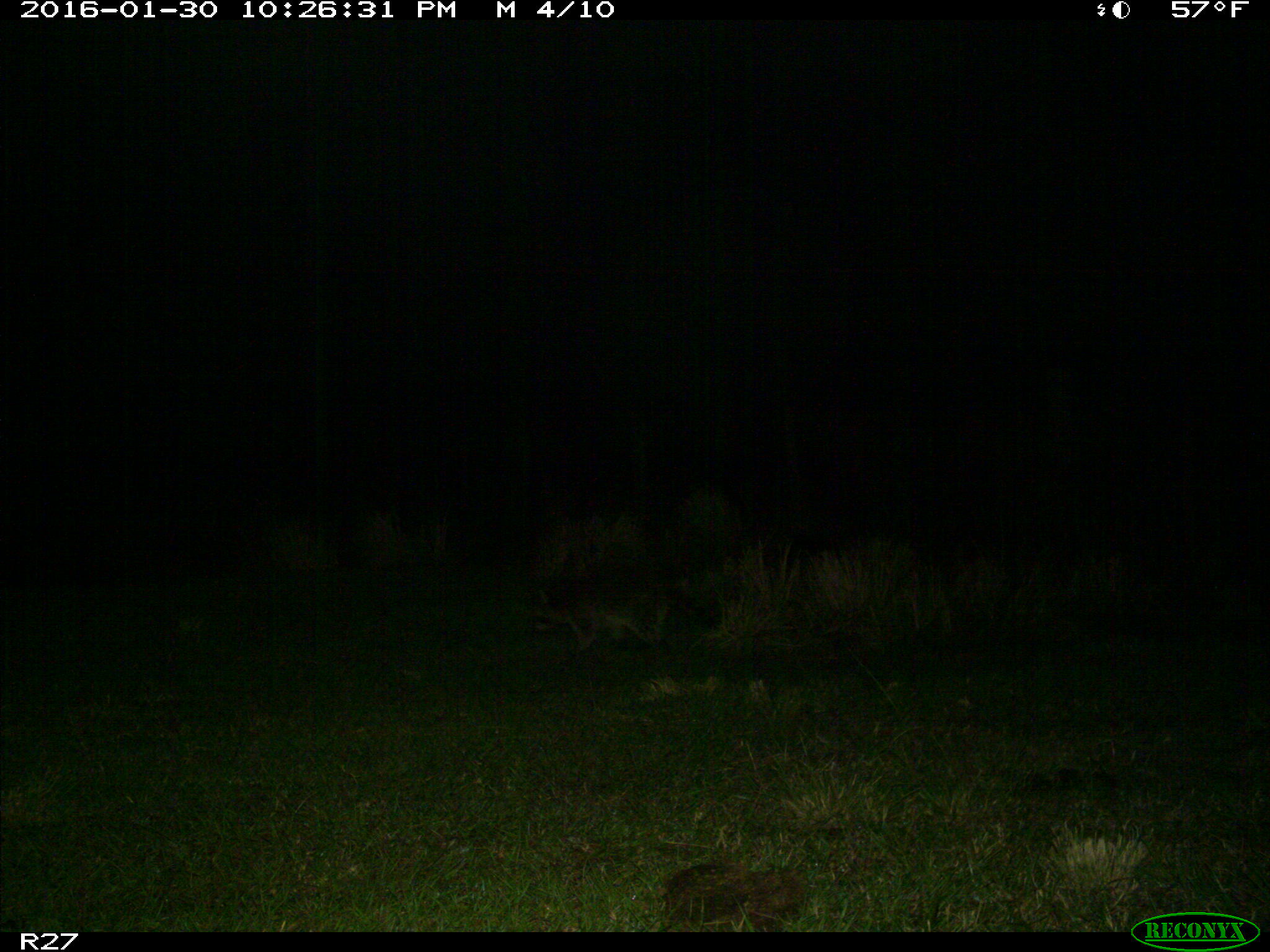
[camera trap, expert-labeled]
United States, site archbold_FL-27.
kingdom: Animalia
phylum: Chordata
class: Mammalia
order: Carnivora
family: Procyonidae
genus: Procyon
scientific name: Procyon lotor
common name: common raccoon